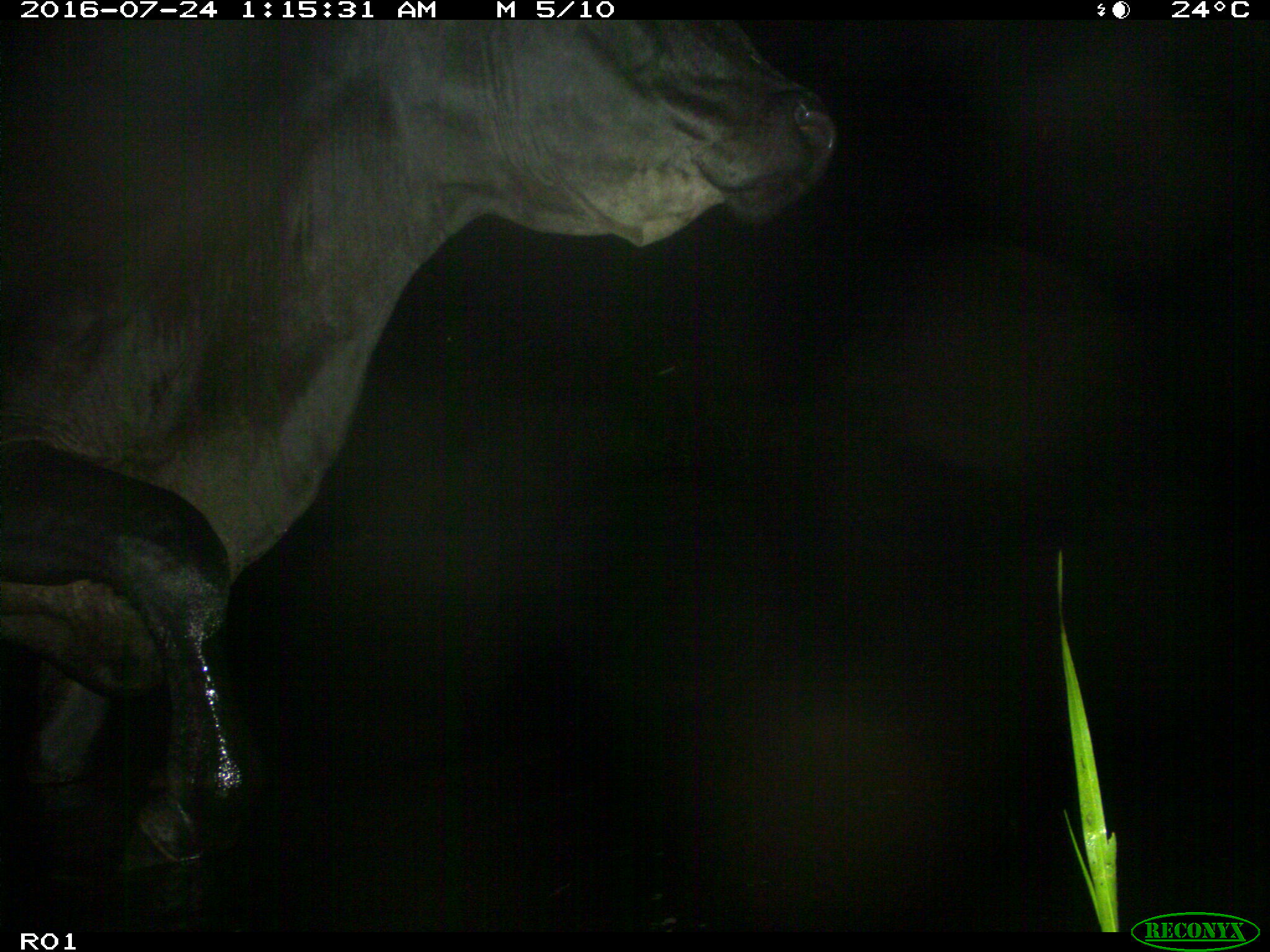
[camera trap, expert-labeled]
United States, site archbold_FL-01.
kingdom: Animalia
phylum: Chordata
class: Mammalia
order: Artiodactyla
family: Bovidae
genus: Bos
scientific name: Bos taurus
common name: domestic cow